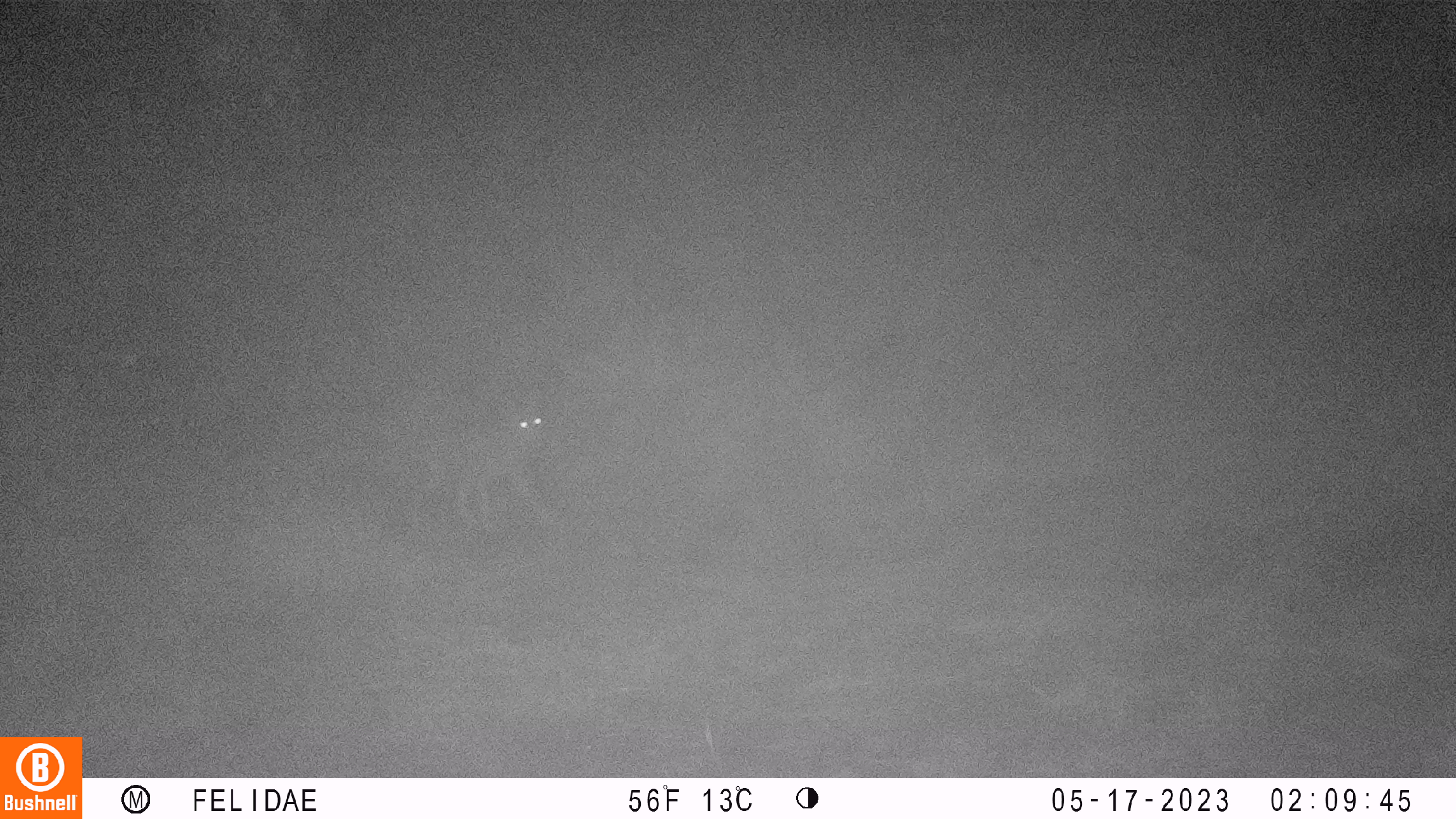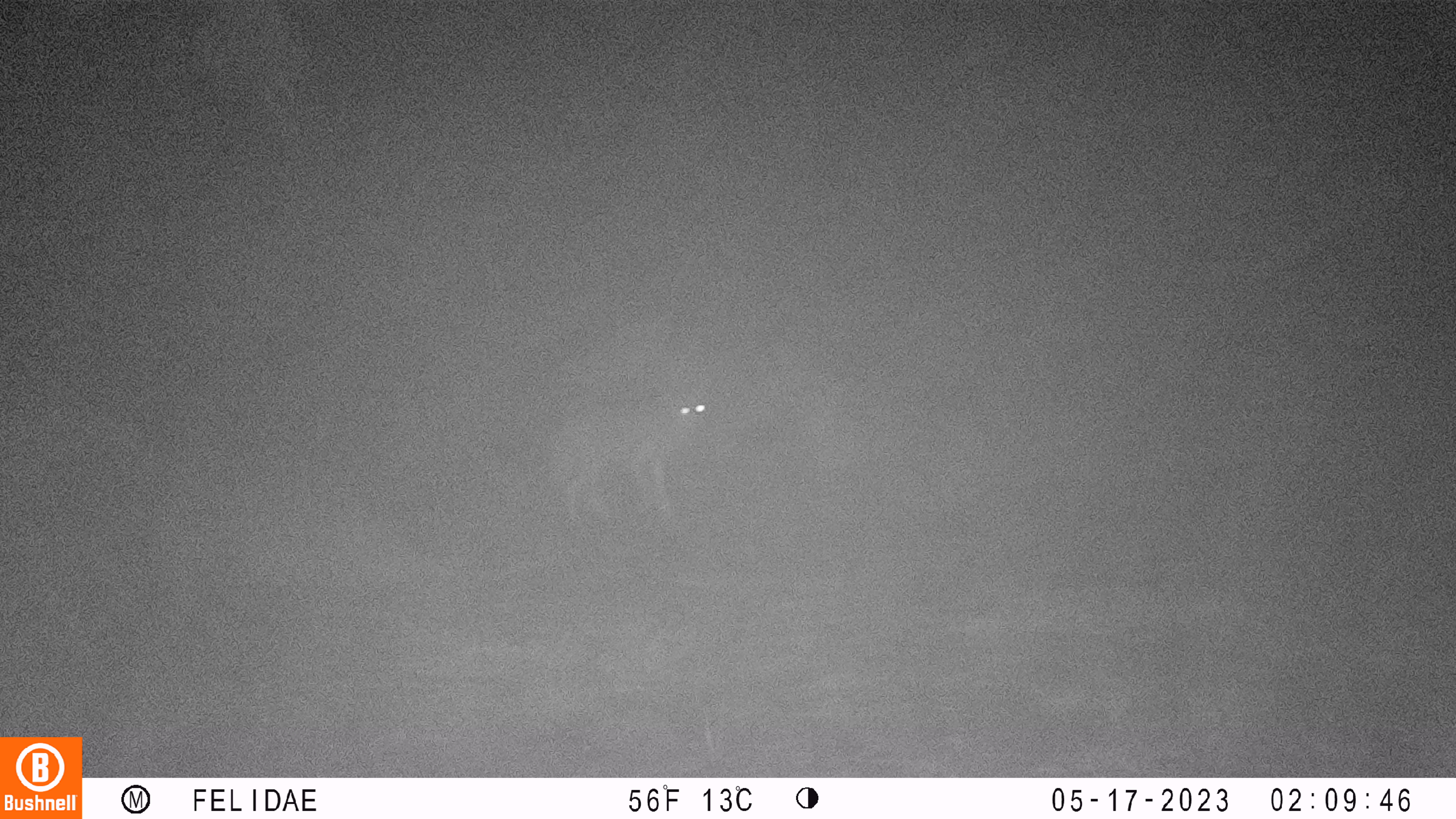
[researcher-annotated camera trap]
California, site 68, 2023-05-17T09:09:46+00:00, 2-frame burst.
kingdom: Animalia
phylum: Chordata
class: Mammalia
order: Carnivora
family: Canidae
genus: Canis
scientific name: Canis latrans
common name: coyote